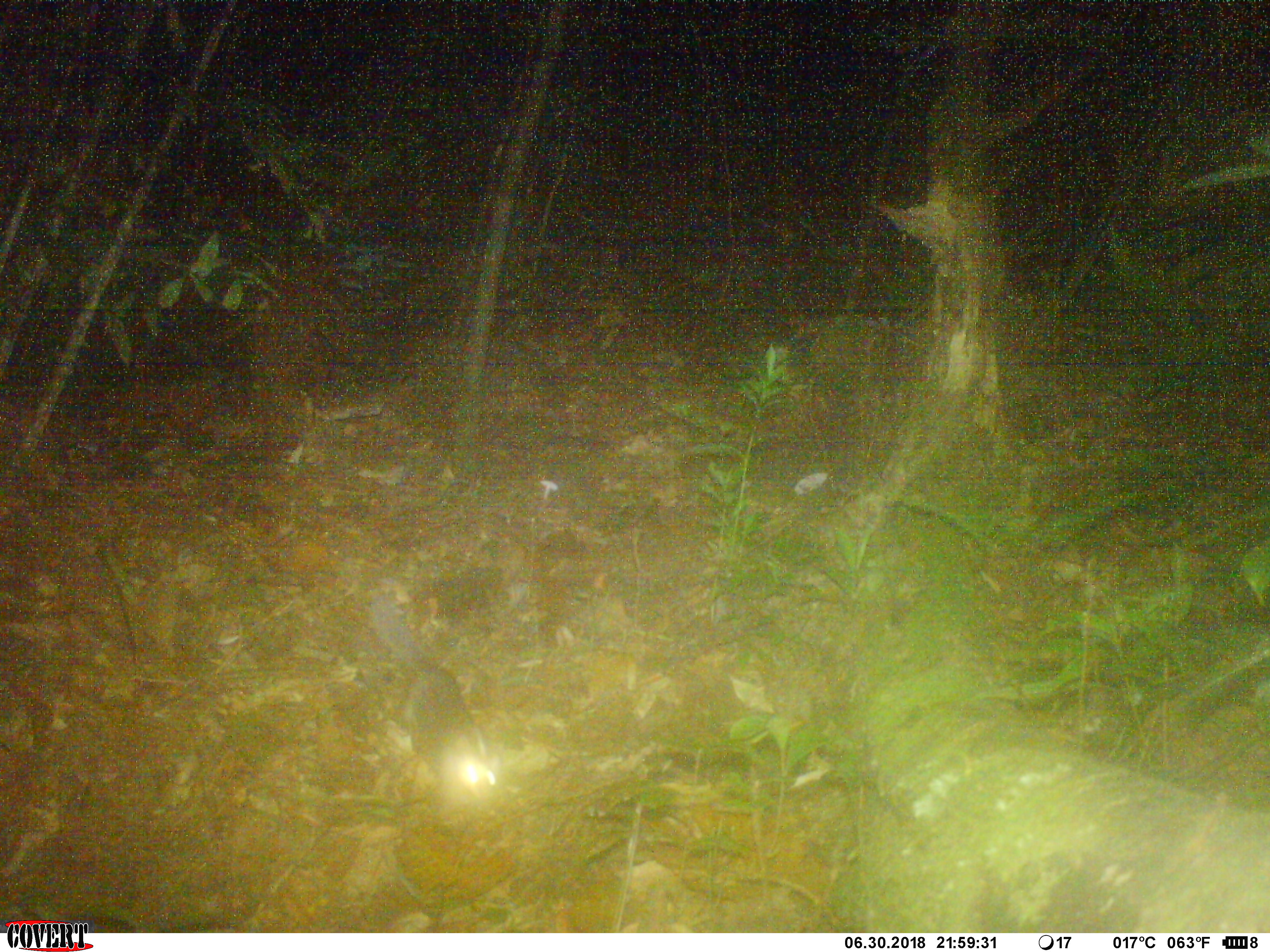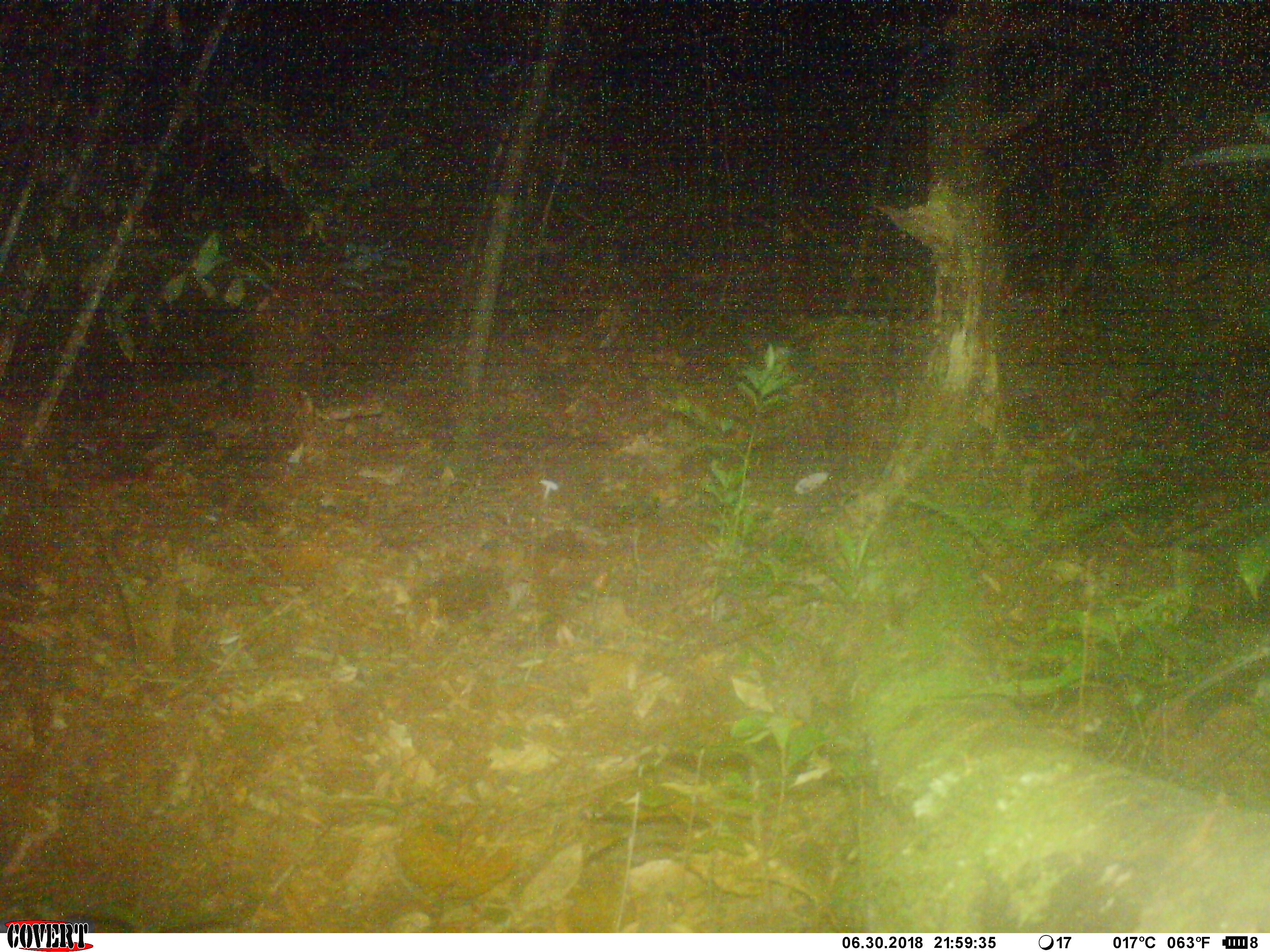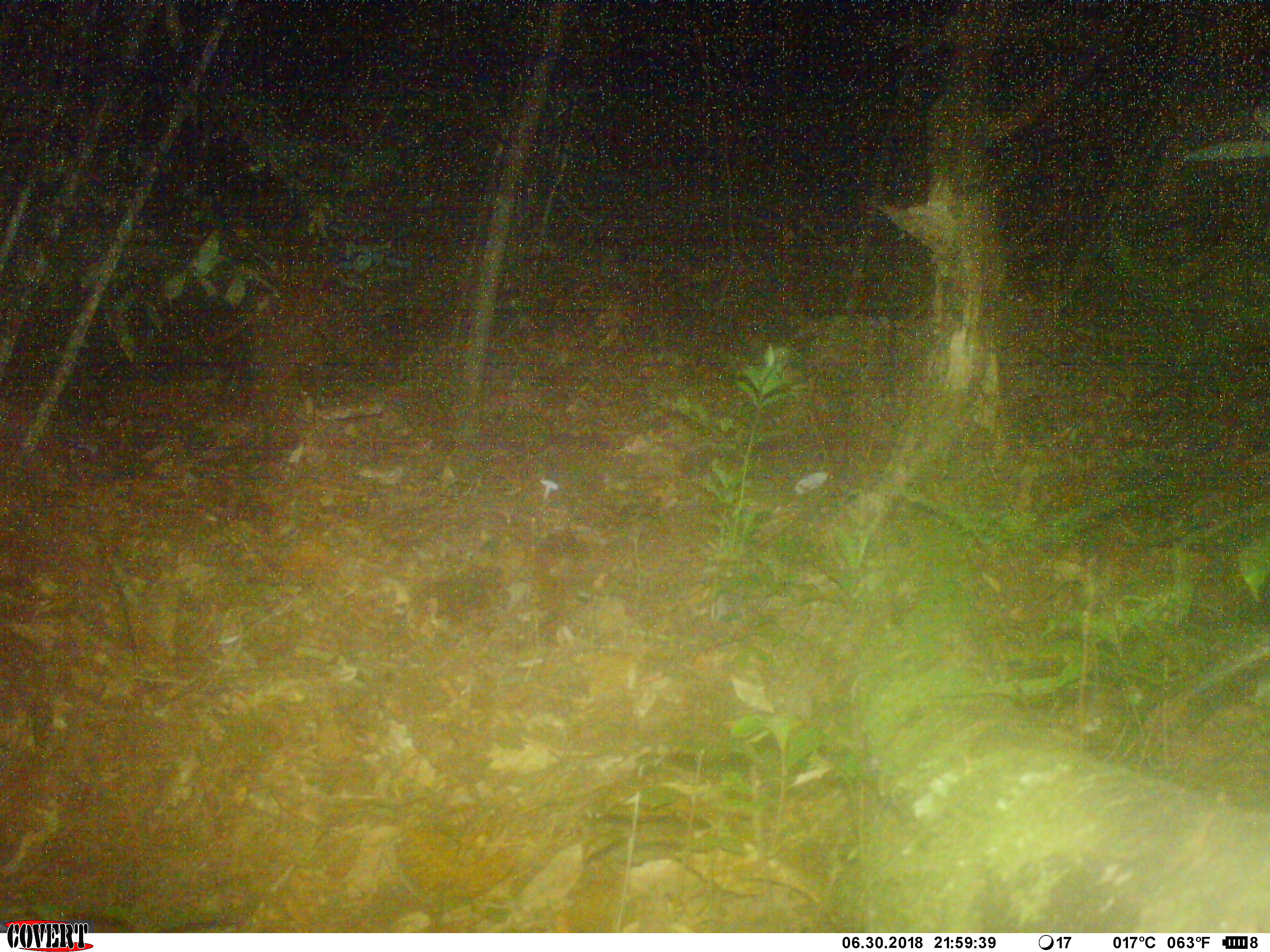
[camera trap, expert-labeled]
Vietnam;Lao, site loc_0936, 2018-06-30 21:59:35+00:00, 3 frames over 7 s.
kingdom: Animalia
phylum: Chordata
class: Mammalia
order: Carnivora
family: Mustelidae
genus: Melogale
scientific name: Melogale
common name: ferret badger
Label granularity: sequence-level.